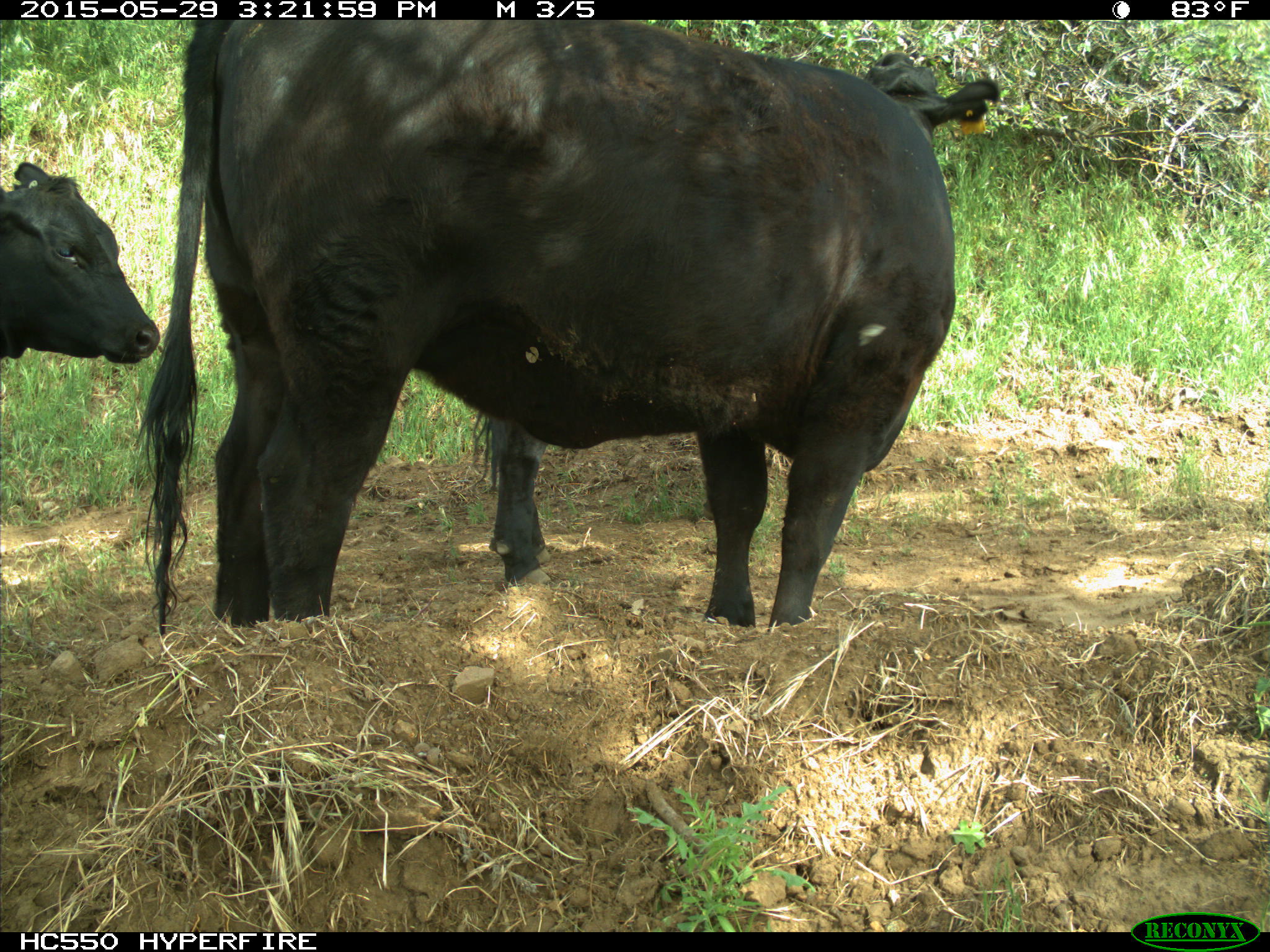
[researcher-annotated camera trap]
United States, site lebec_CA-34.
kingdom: Animalia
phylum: Chordata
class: Mammalia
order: Artiodactyla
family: Bovidae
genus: Bos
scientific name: Bos taurus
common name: domestic cow